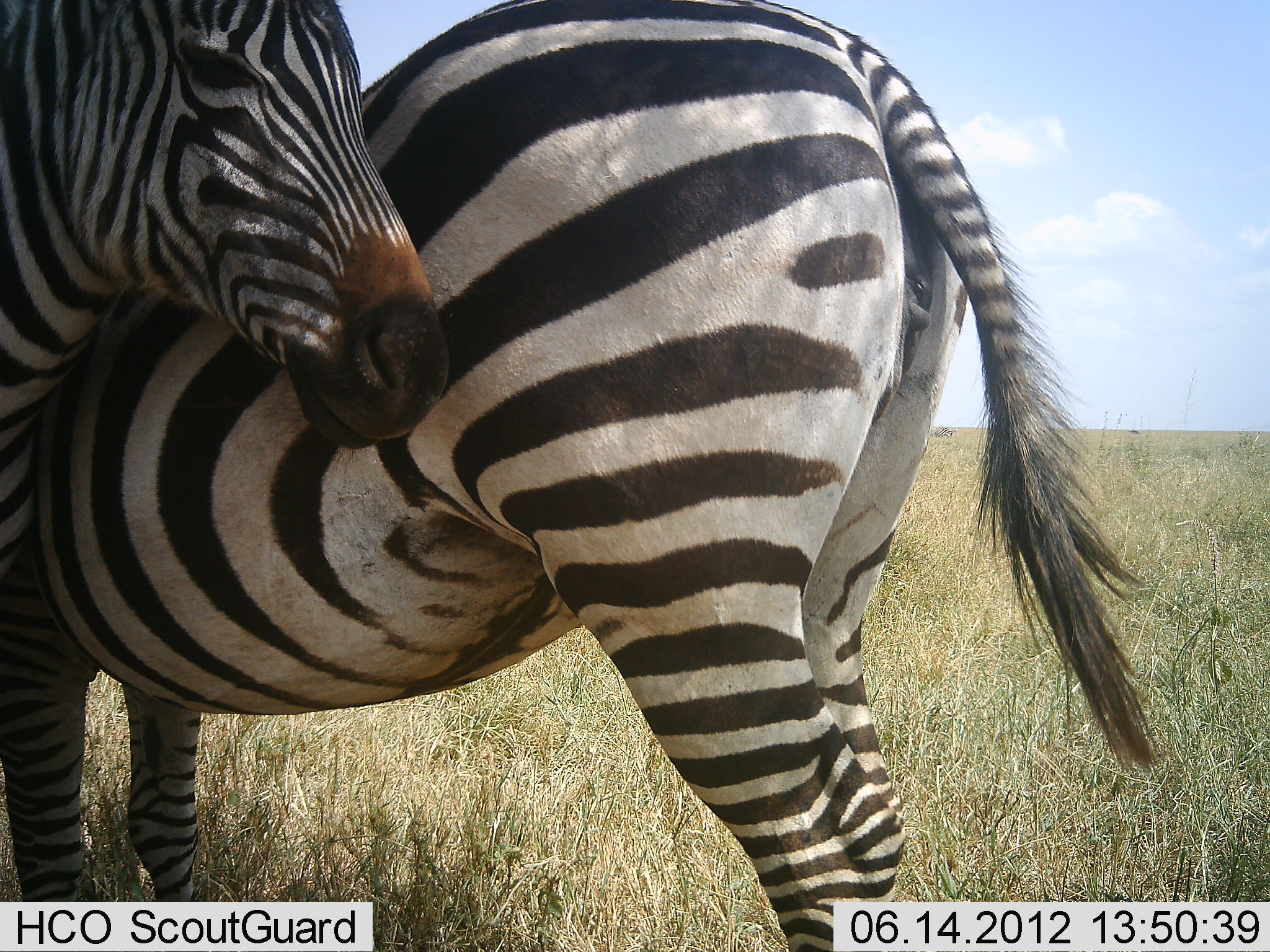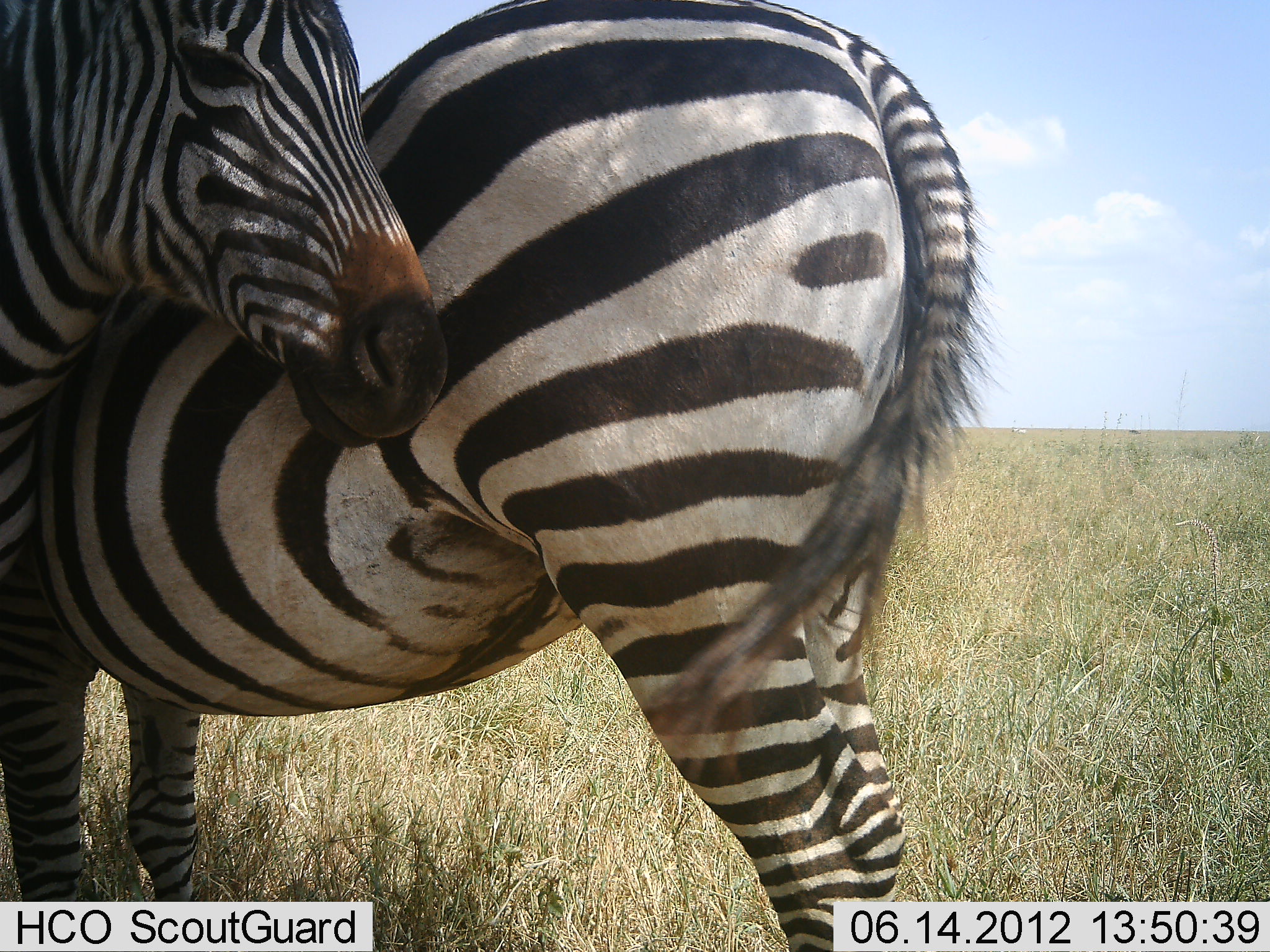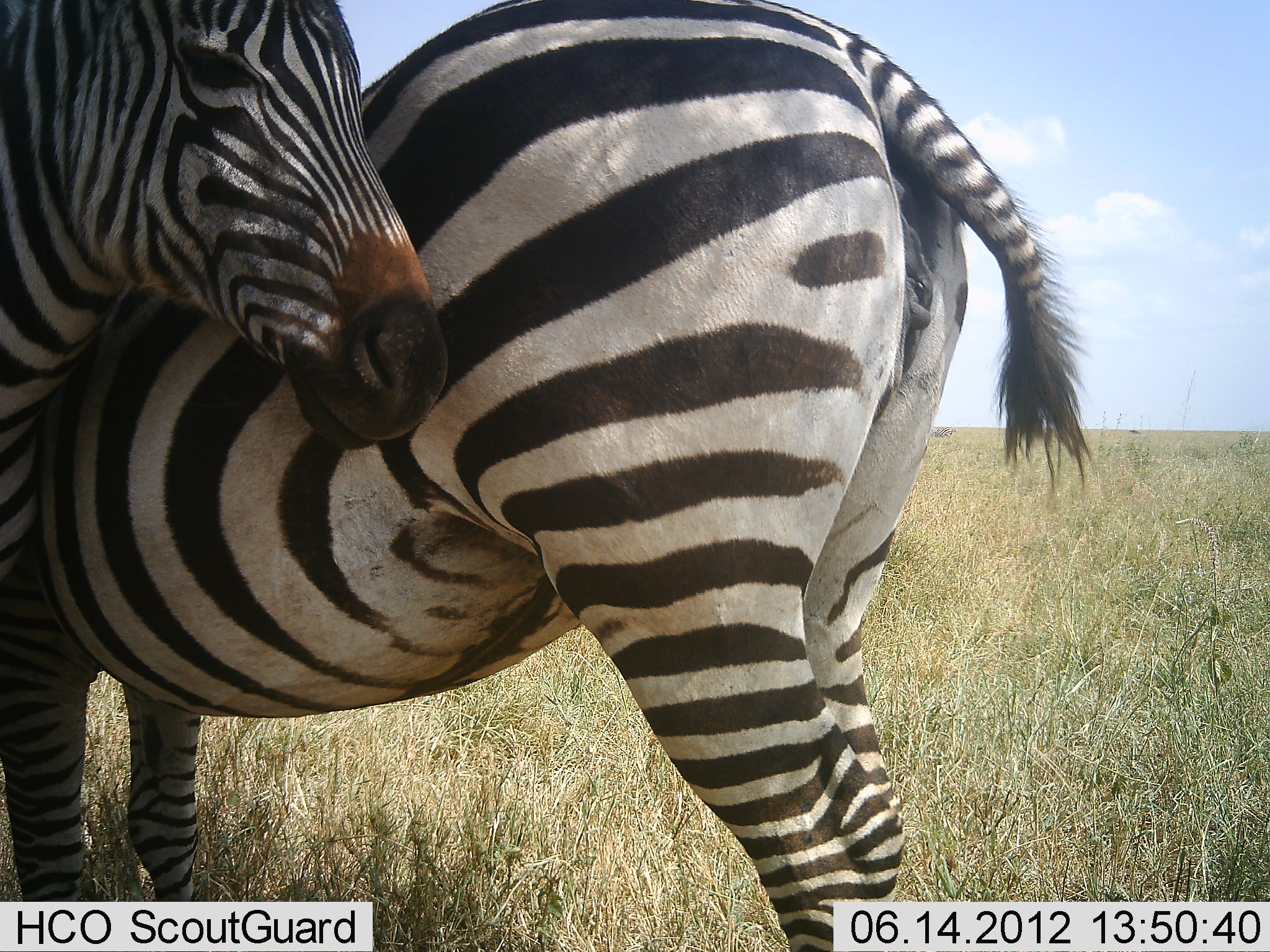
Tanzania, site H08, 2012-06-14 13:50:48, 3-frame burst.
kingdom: Animalia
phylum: Chordata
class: Mammalia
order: Perissodactyla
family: Equidae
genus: Equus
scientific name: Equus quagga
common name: plains zebra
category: zebra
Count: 2.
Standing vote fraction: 100%.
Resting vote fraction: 0%.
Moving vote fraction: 0%.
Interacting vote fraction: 20%.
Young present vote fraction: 0%.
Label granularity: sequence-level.